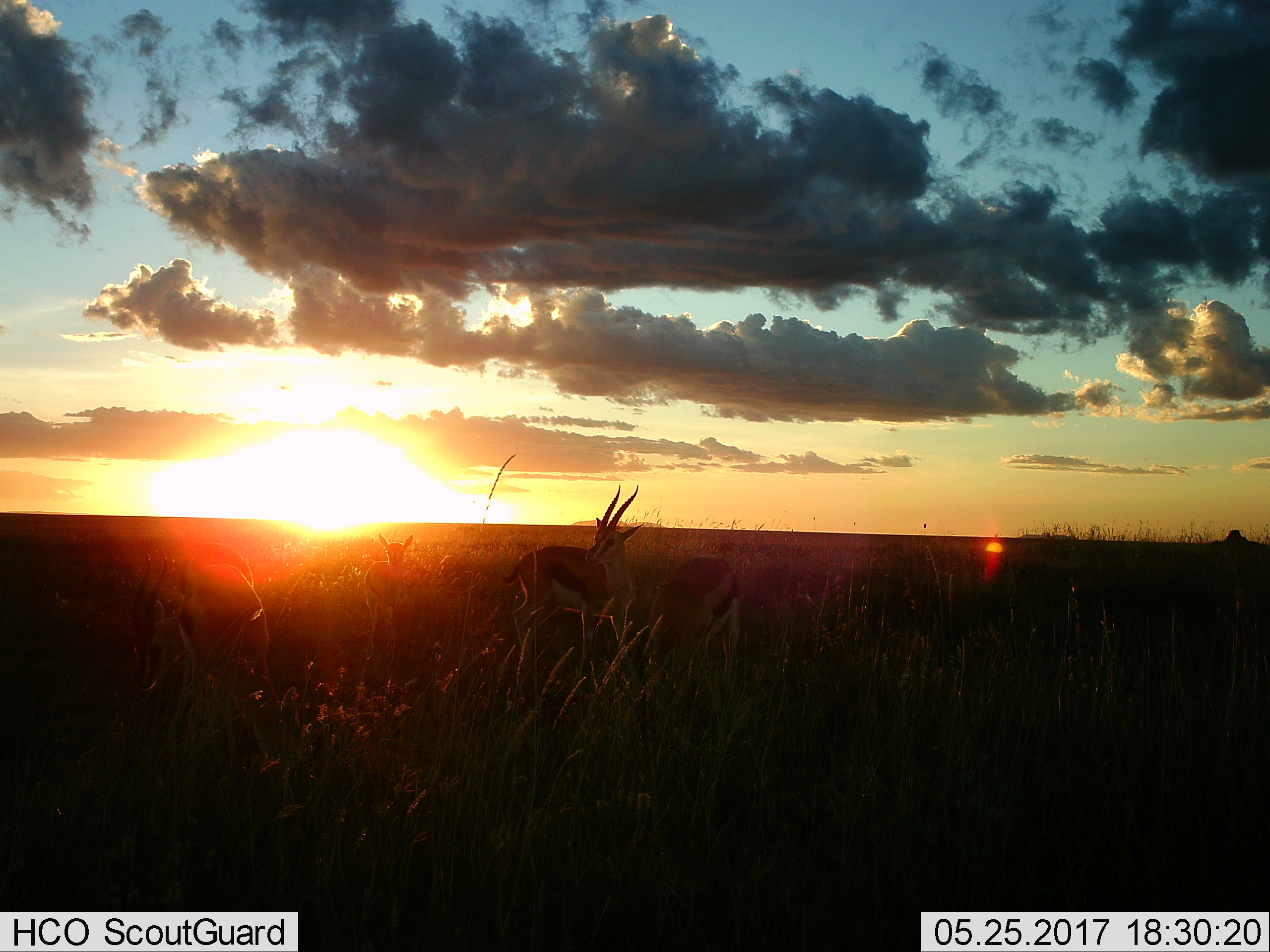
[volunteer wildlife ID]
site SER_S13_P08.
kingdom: Animalia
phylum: Chordata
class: Mammalia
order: Artiodactyla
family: Bovidae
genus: Eudorcas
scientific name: Eudorcas thomsonii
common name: thomson's gazelle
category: gazellethomsons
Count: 3.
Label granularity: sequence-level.